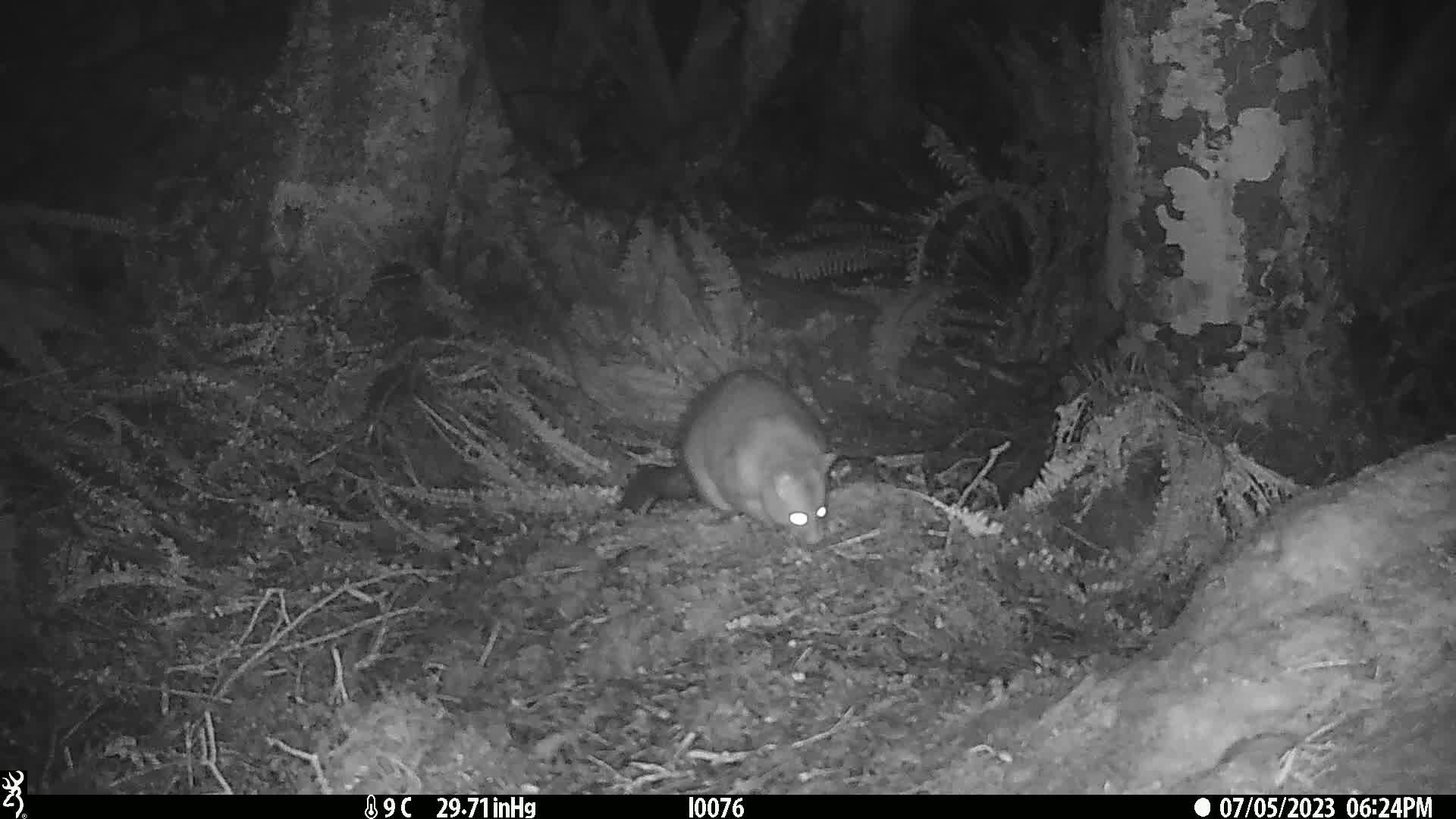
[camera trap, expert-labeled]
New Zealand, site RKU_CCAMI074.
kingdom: Animalia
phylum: Chordata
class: Mammalia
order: Diprotodontia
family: Phalangeridae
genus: Trichosurus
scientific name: Trichosurus vulpecula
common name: common brushtail possum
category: possum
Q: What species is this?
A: Possum (common brushtail possum) (Trichosurus vulpecula).